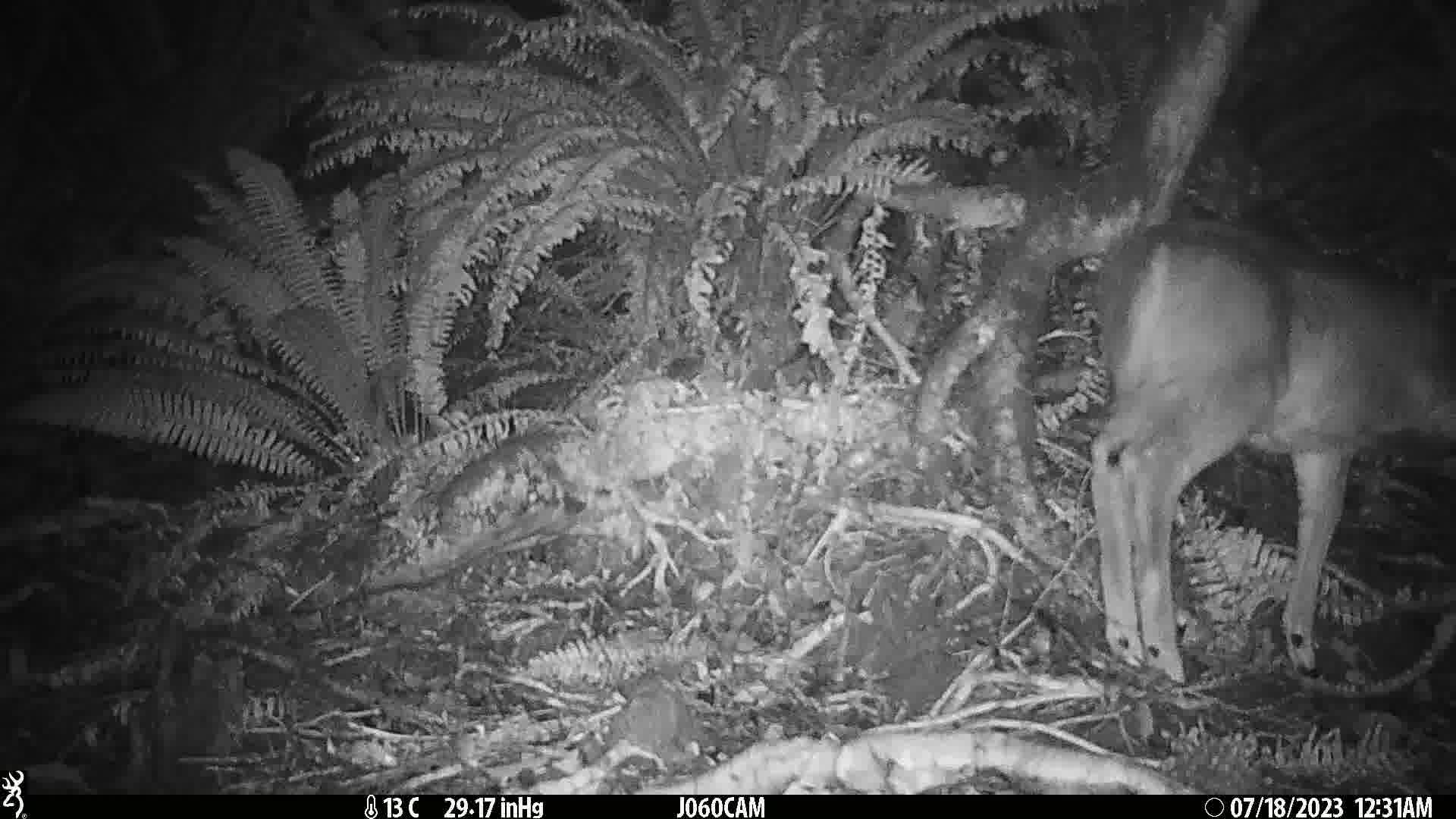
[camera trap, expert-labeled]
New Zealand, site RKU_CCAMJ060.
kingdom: Animalia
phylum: Chordata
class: Mammalia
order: Artiodactyla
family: Cervidae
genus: Odocoileus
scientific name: Odocoileus virginianus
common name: white-tailed deer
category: white tailed deer